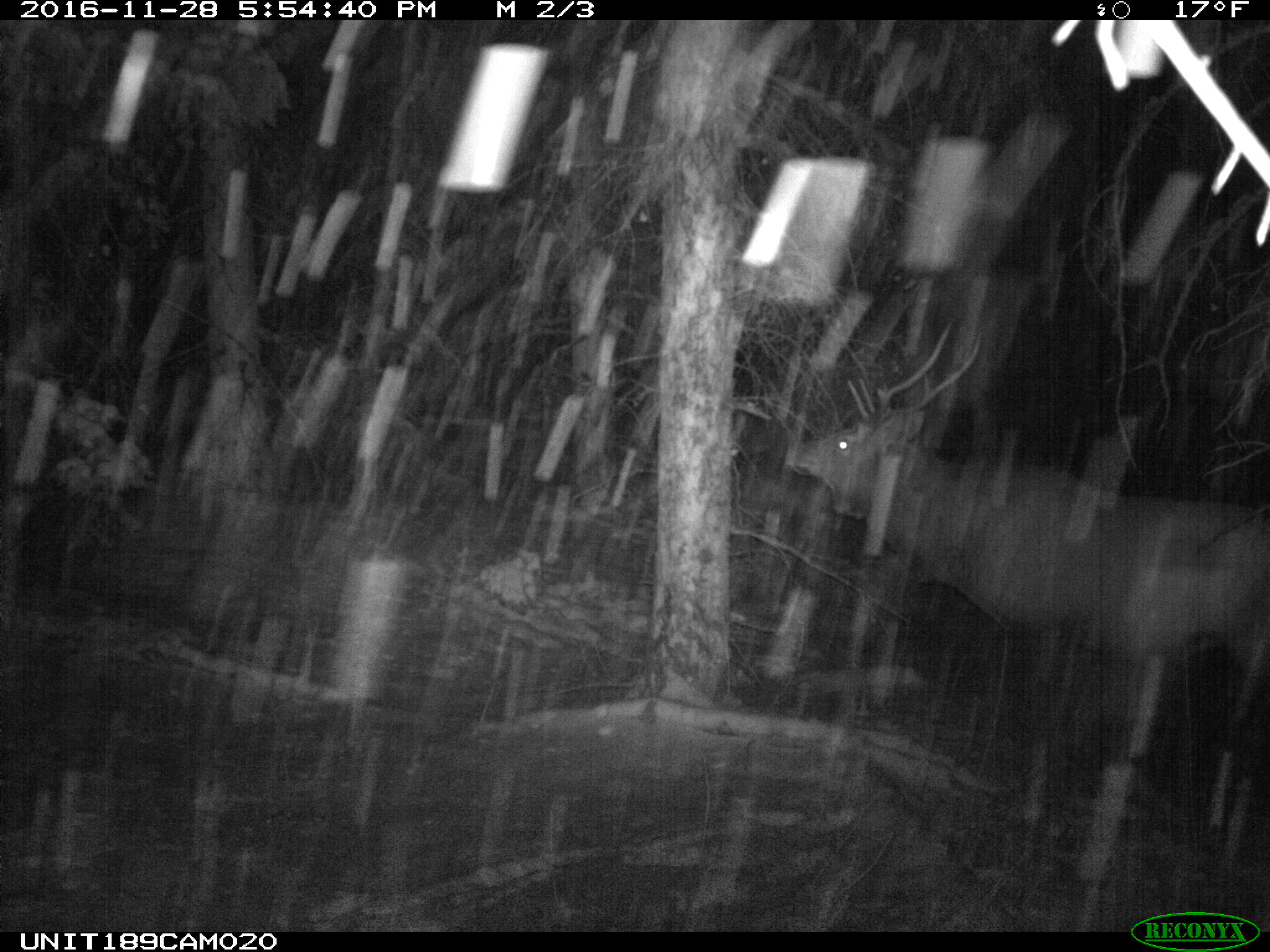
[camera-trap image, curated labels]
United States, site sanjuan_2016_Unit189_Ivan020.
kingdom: Animalia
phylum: Chordata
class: Mammalia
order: Artiodactyla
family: Cervidae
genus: Cervus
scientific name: Cervus elaphus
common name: red deer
Cervus elaphus (red deer).